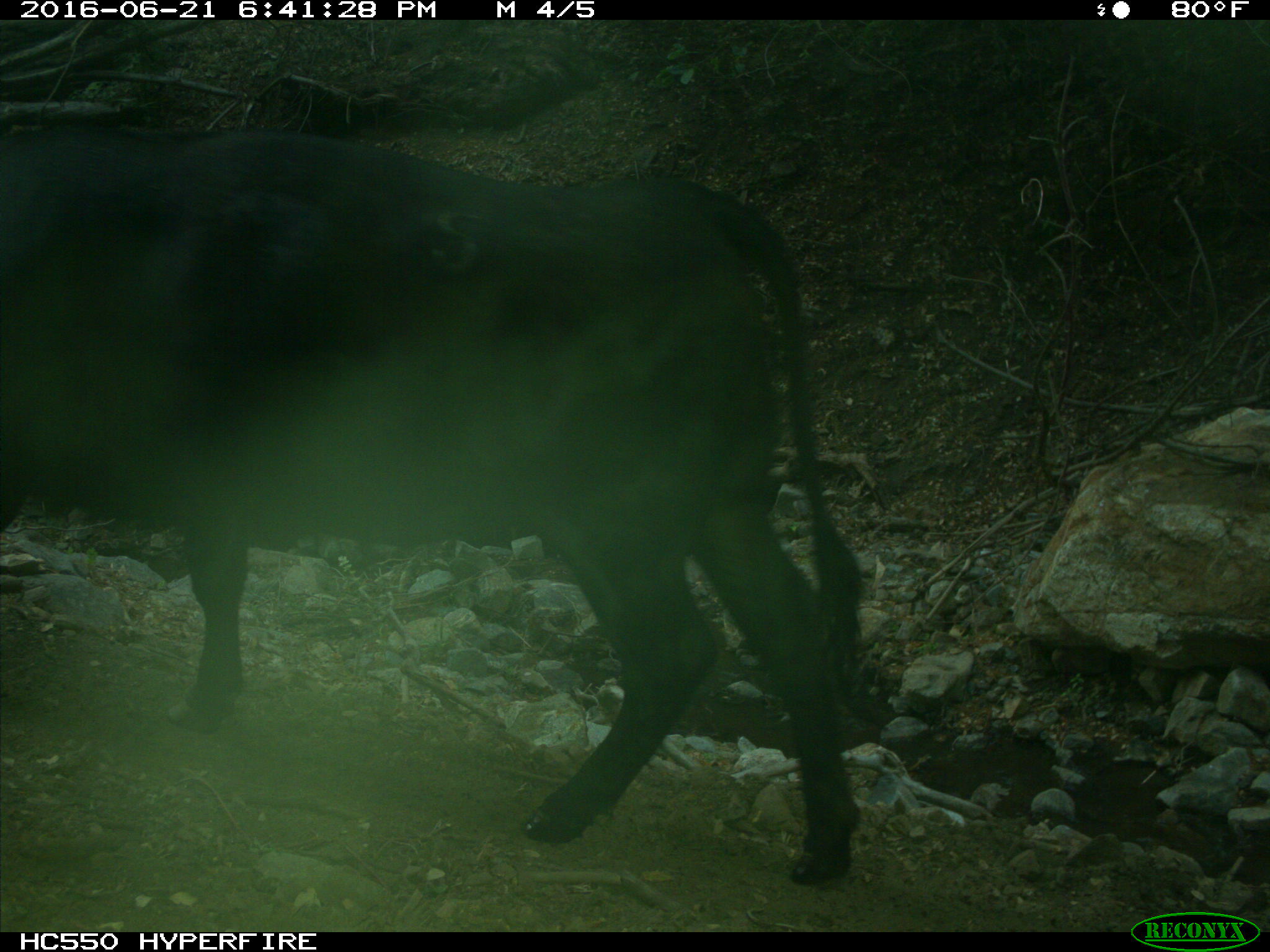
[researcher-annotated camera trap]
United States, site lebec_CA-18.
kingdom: Animalia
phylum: Chordata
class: Mammalia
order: Artiodactyla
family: Bovidae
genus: Bos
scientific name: Bos taurus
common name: domestic cow